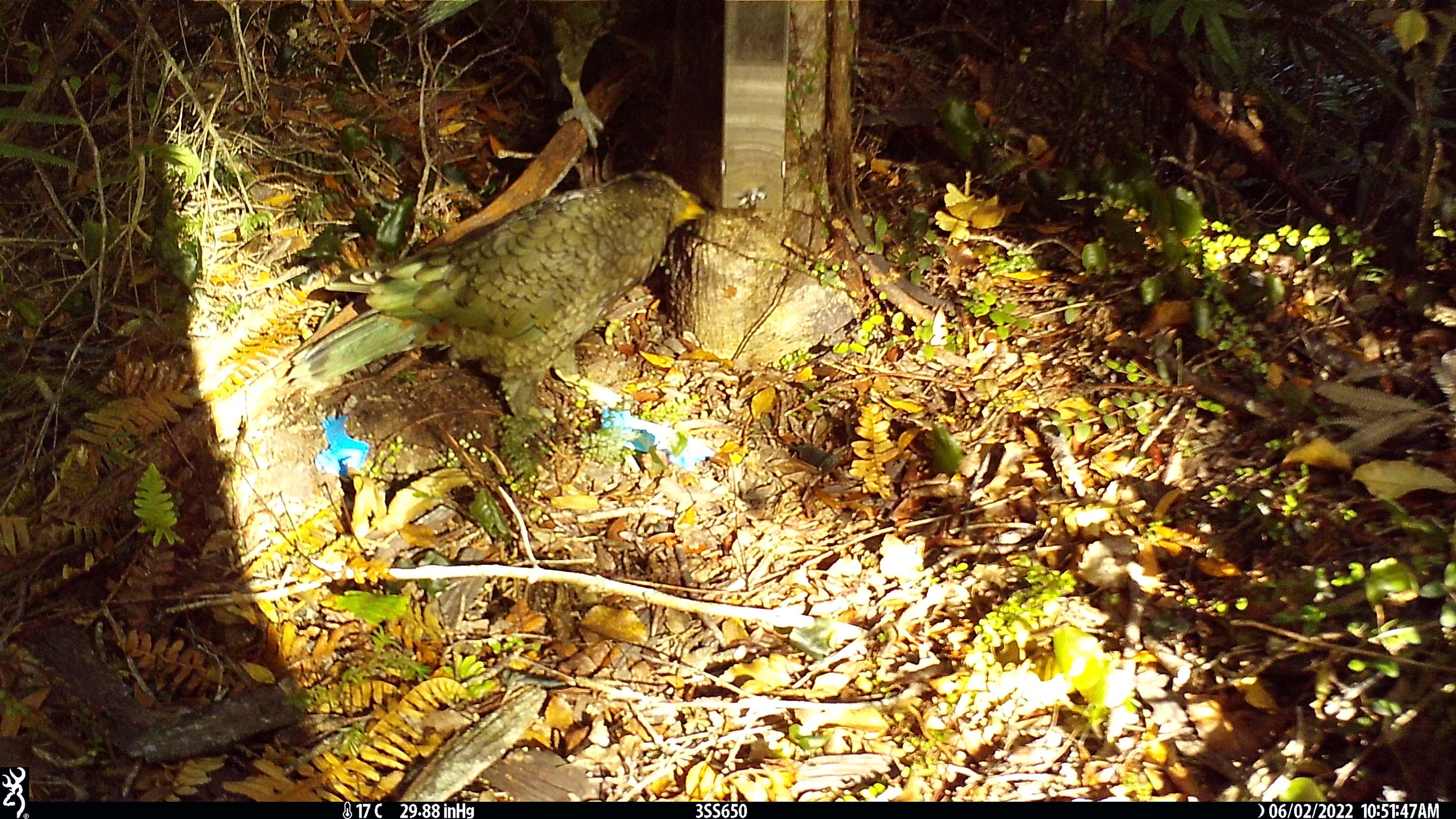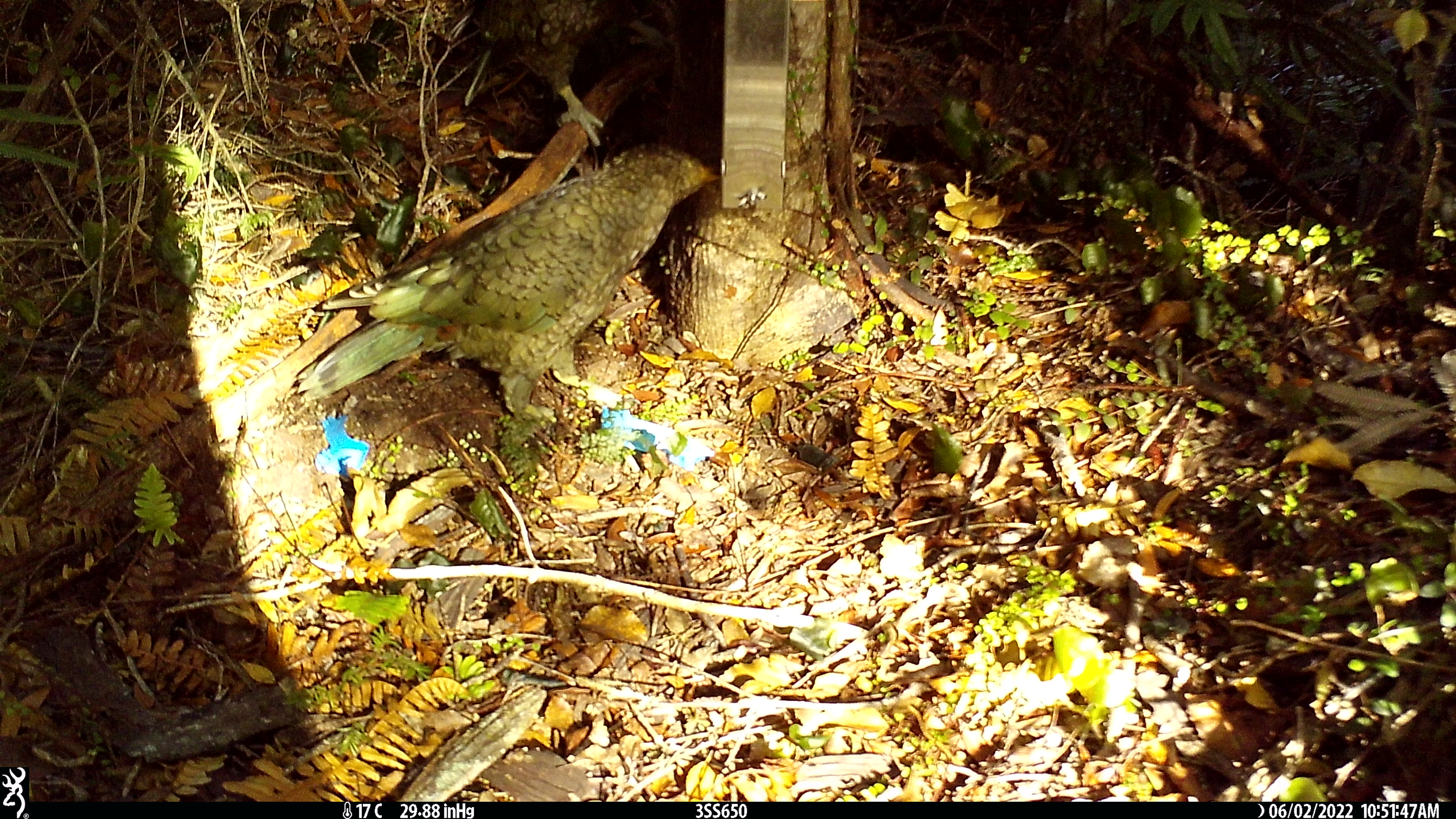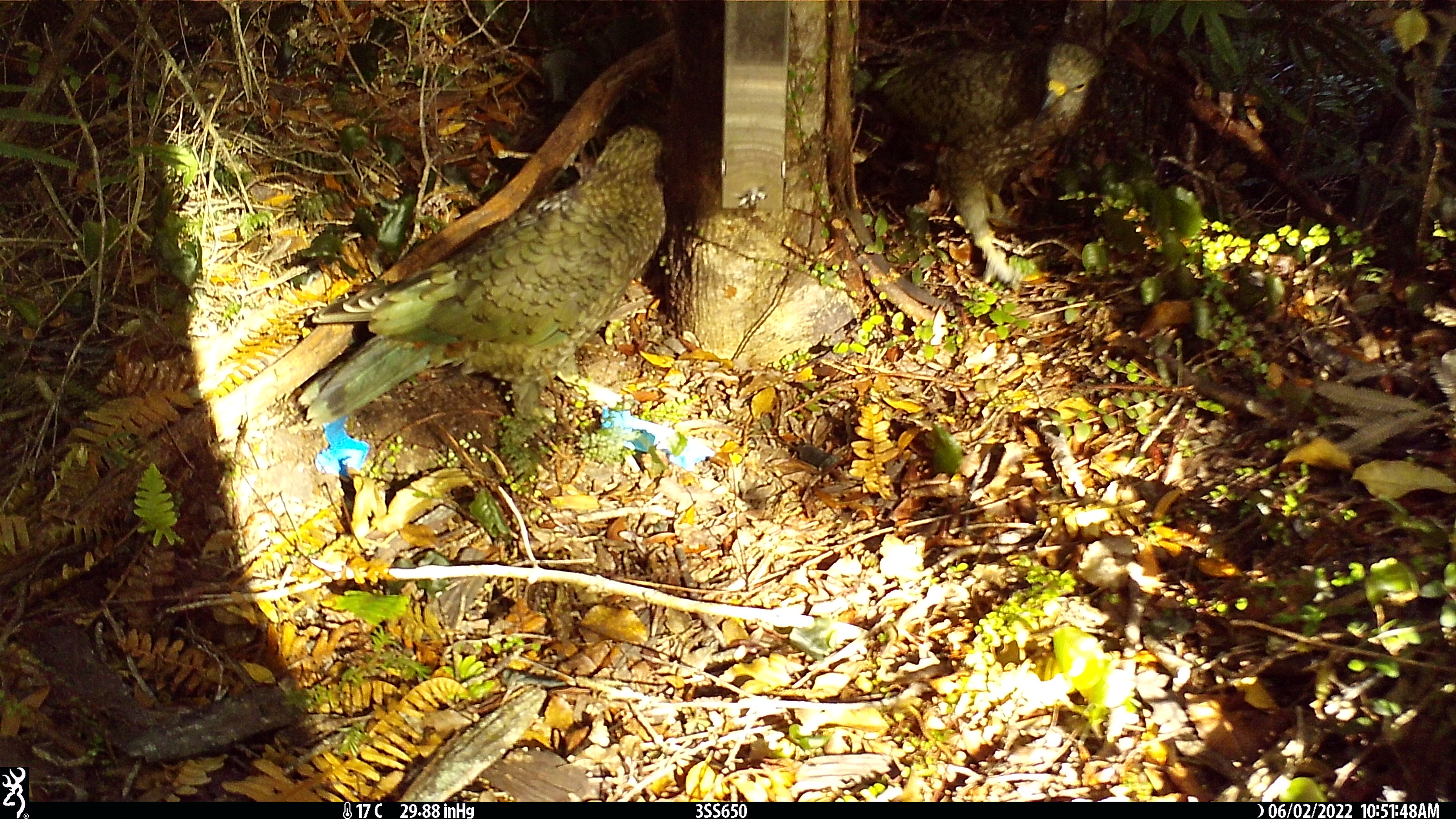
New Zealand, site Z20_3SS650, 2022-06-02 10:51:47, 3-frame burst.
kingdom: Animalia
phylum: Chordata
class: Aves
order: Psittaciformes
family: Strigopidae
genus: Nestor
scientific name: Nestor notabilis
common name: kea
Kea (Nestor notabilis).